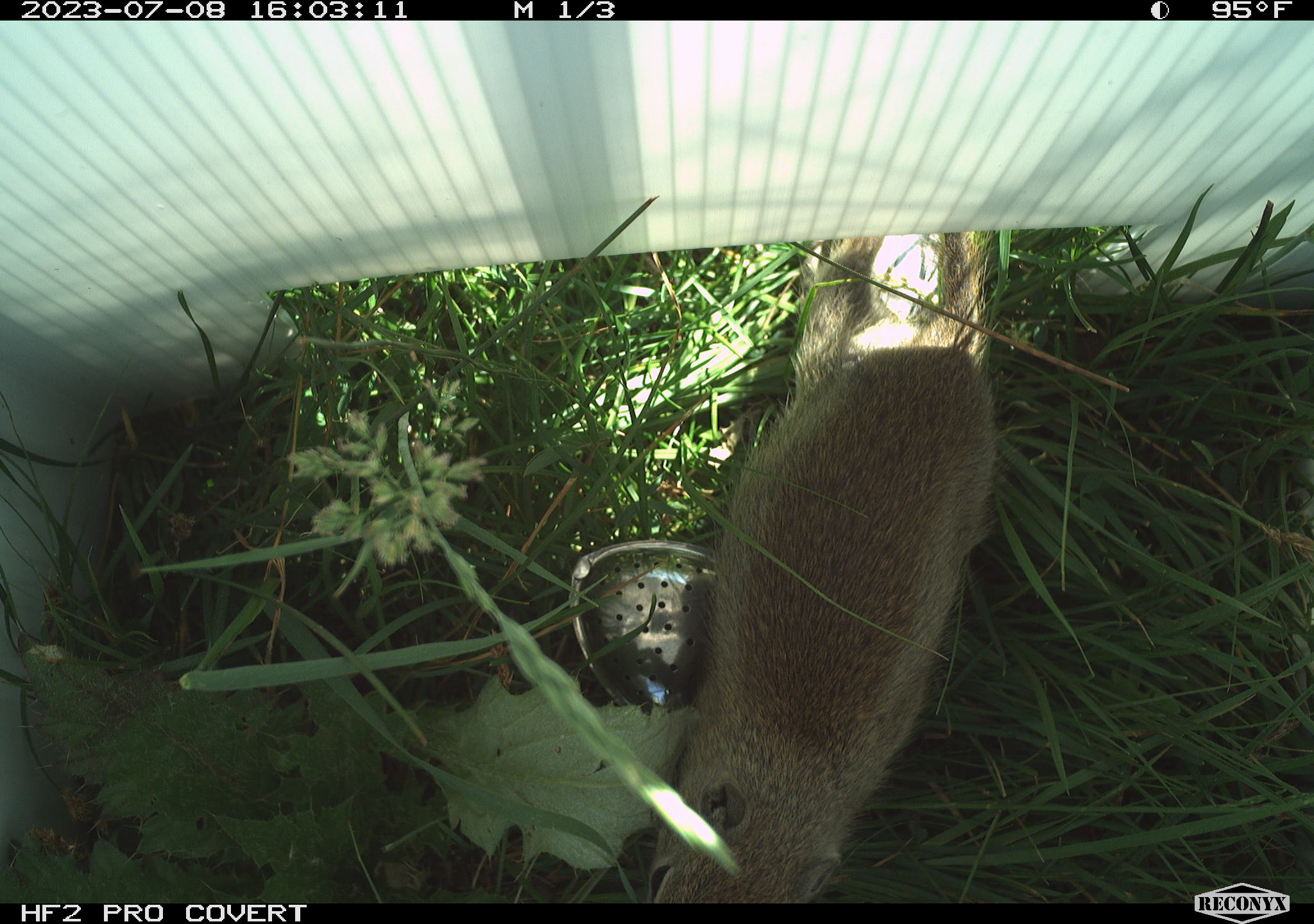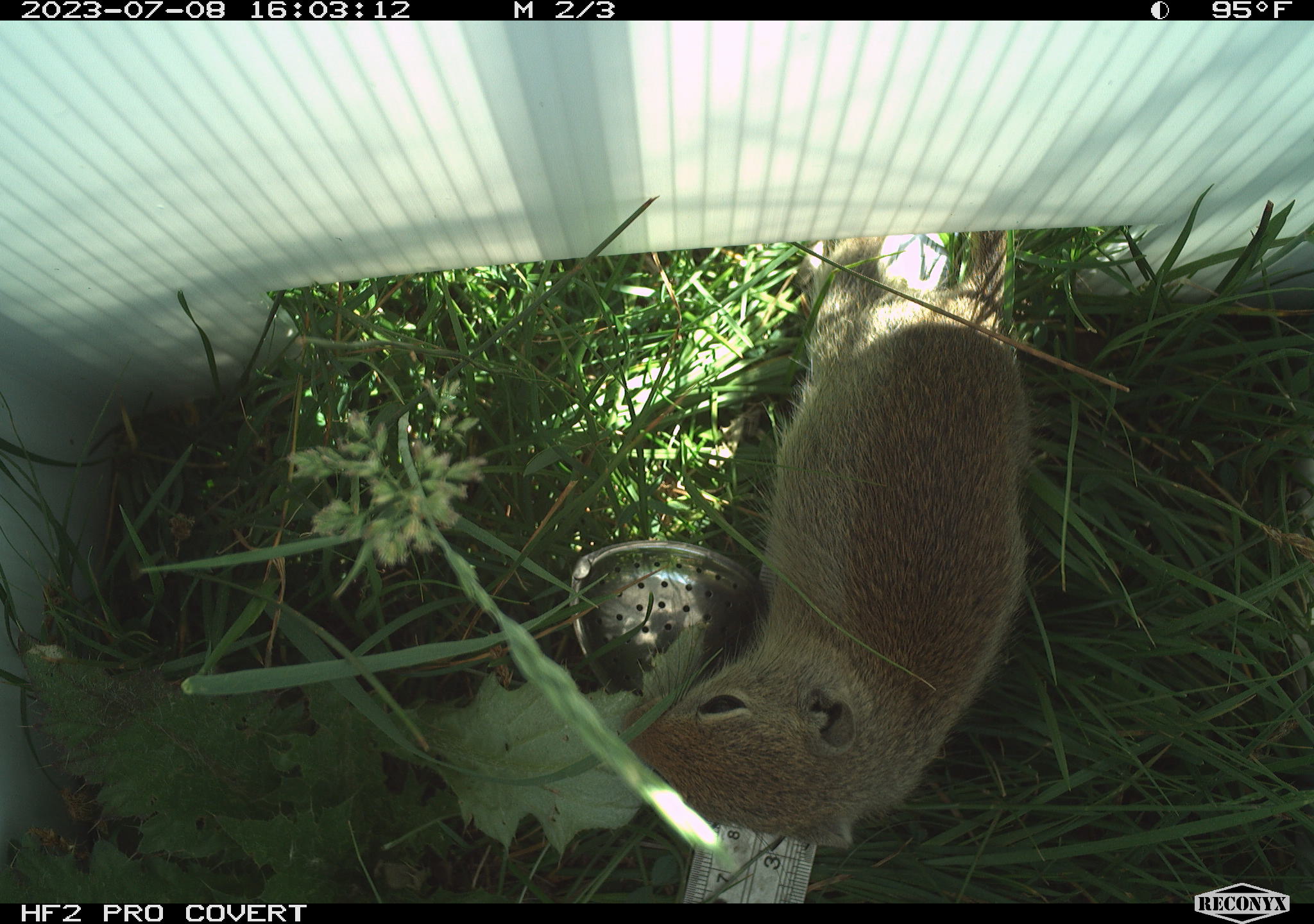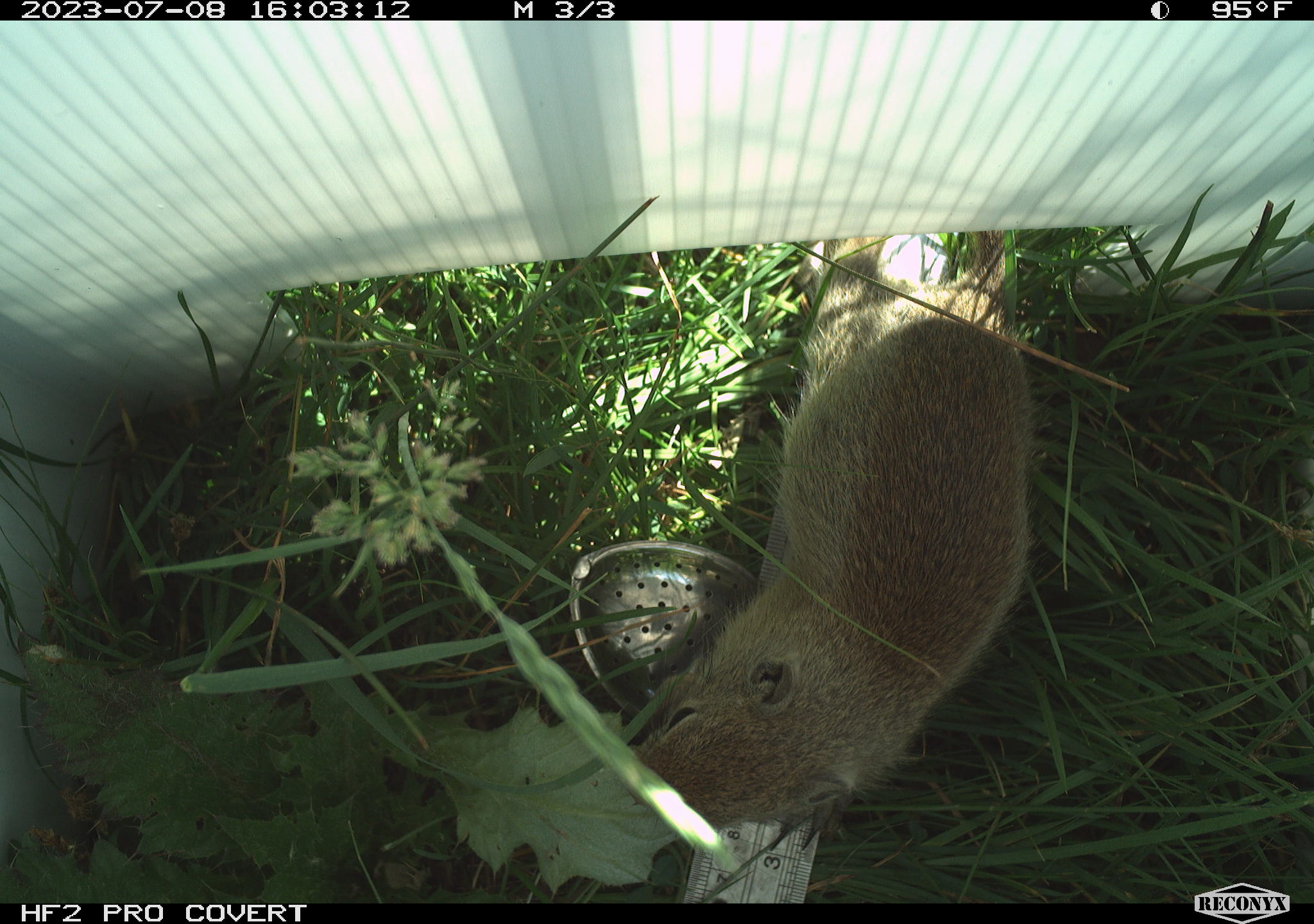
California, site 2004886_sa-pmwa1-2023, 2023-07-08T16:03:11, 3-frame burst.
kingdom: Animalia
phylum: Chordata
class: Mammalia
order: Rodentia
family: Sciuridae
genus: Urocitellus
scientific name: Urocitellus beldingi beldingi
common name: belding's ground squirrel